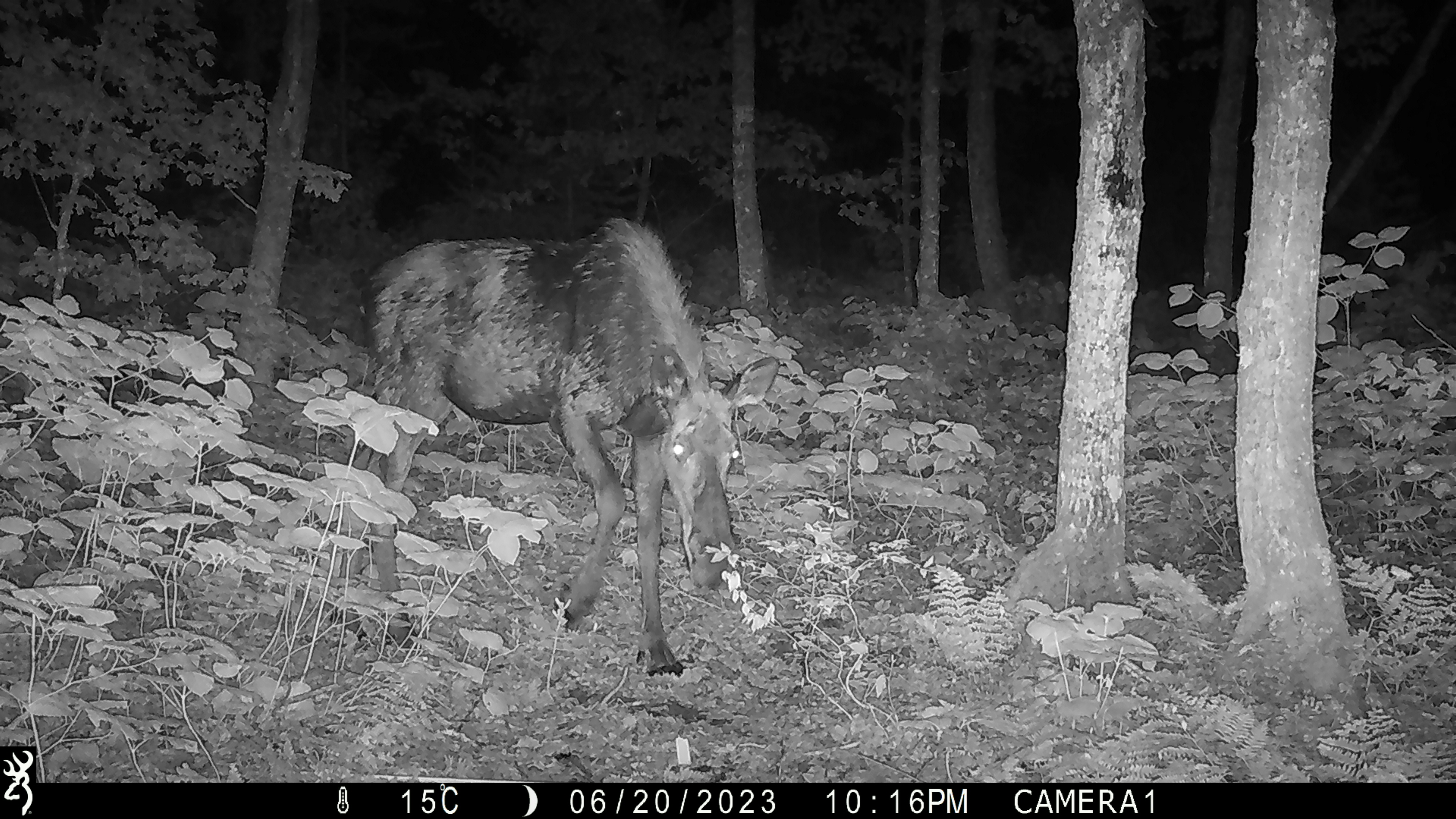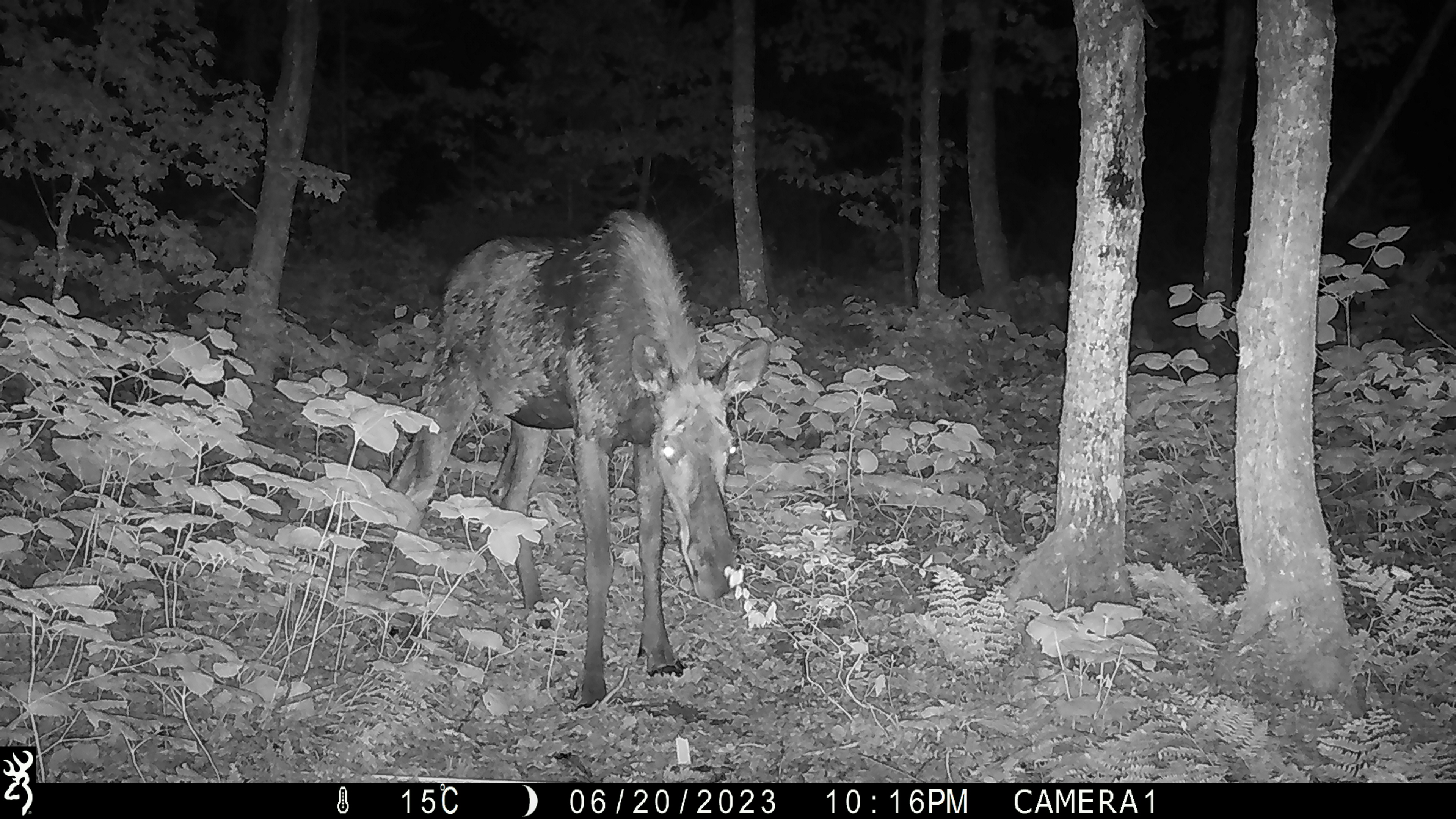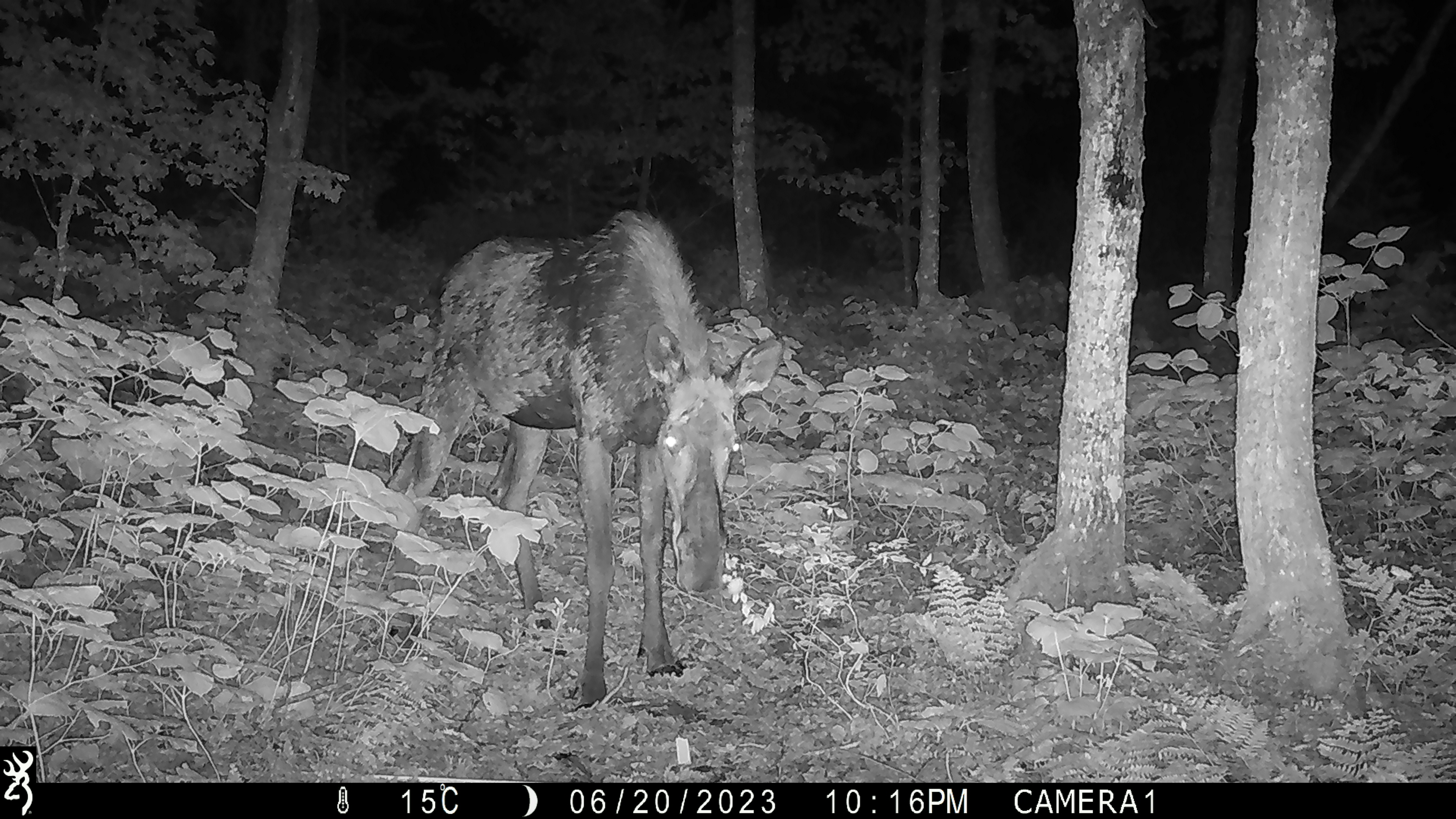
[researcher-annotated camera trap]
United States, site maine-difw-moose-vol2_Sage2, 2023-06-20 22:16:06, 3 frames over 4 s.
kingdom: Animalia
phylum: Chordata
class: Mammalia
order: Artiodactyla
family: Cervidae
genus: Alces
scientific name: Alces alces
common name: moose